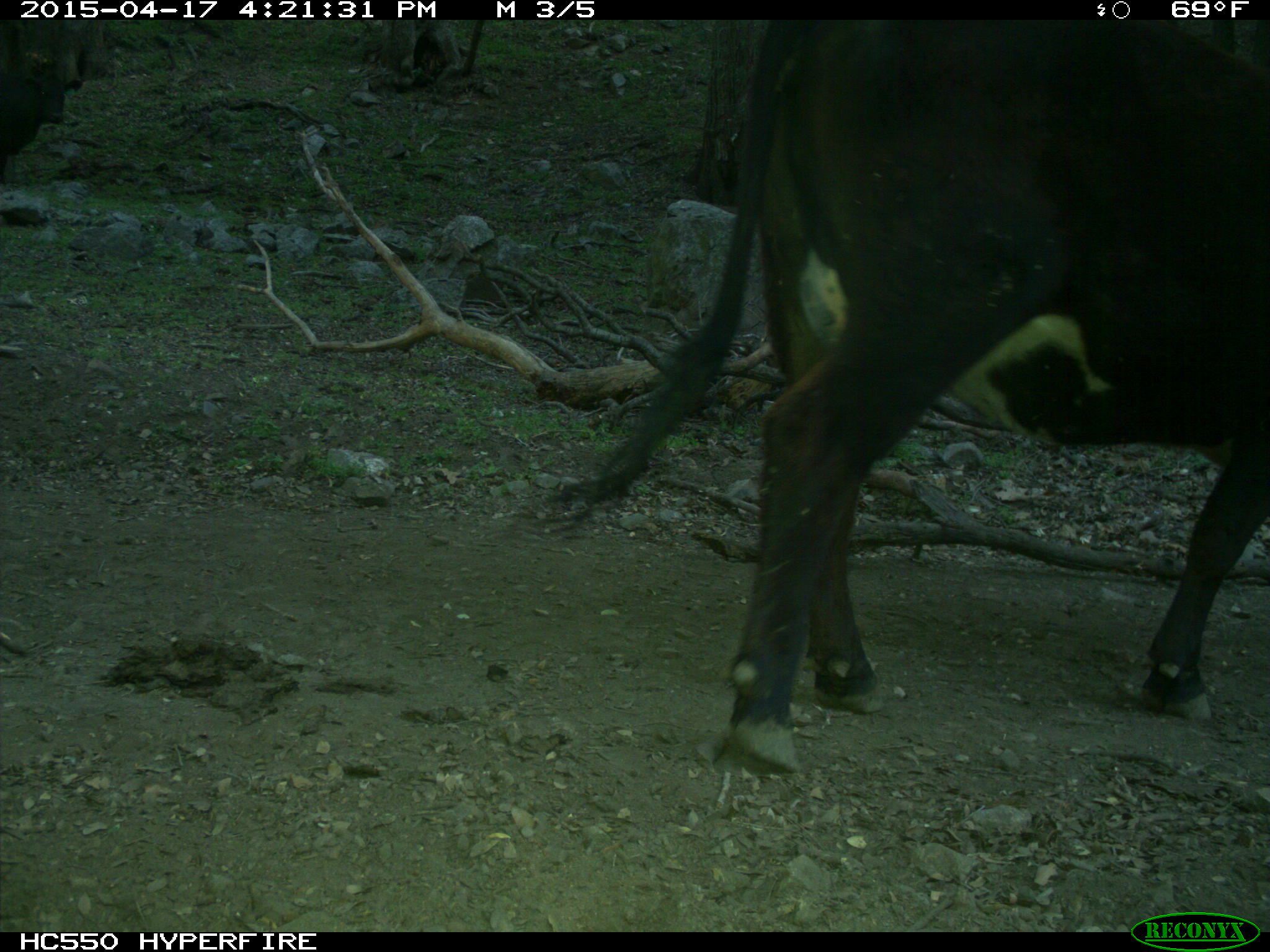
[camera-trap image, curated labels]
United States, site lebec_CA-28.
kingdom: Animalia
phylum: Chordata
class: Mammalia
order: Artiodactyla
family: Bovidae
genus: Bos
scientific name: Bos taurus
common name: domestic cow